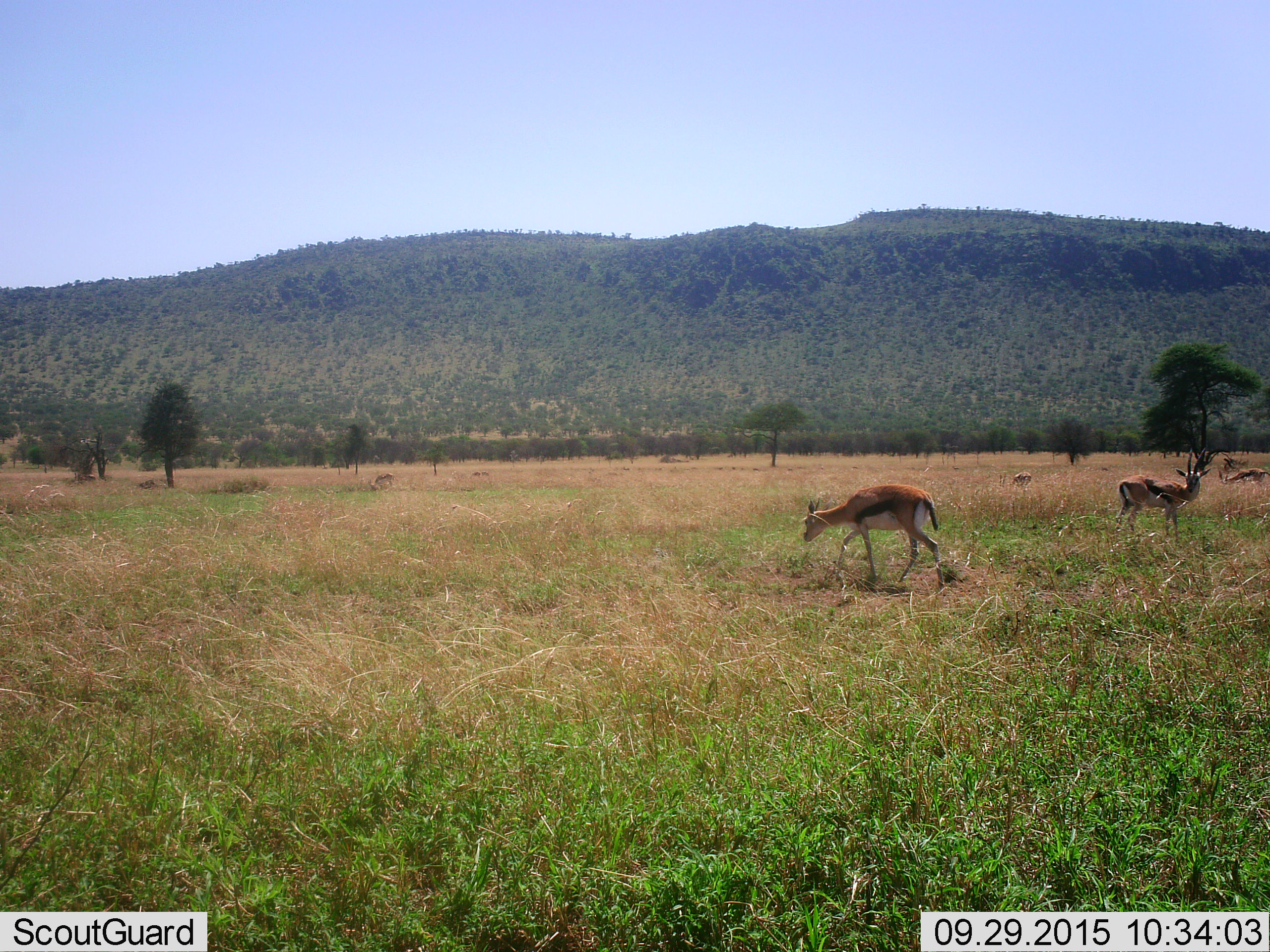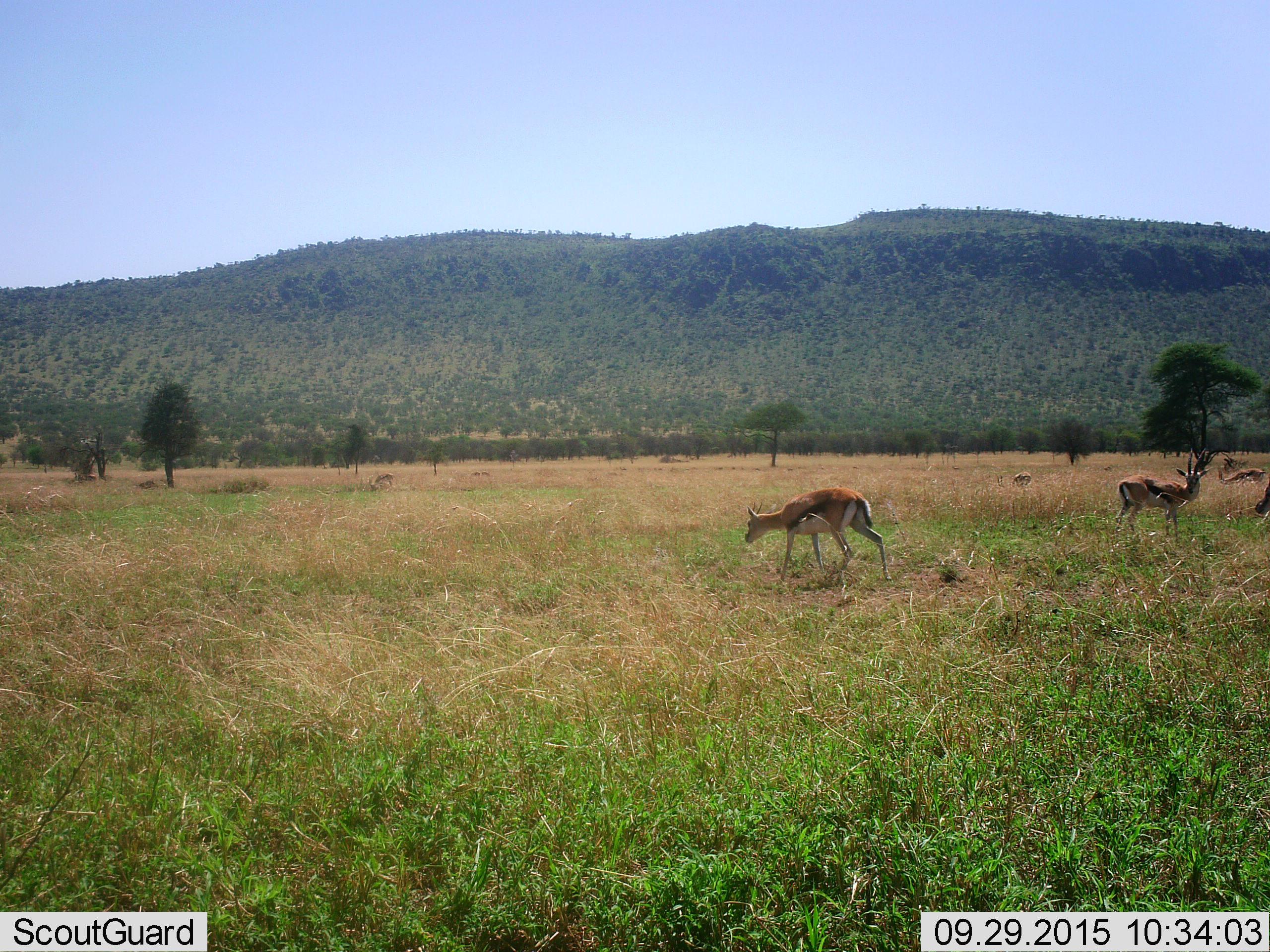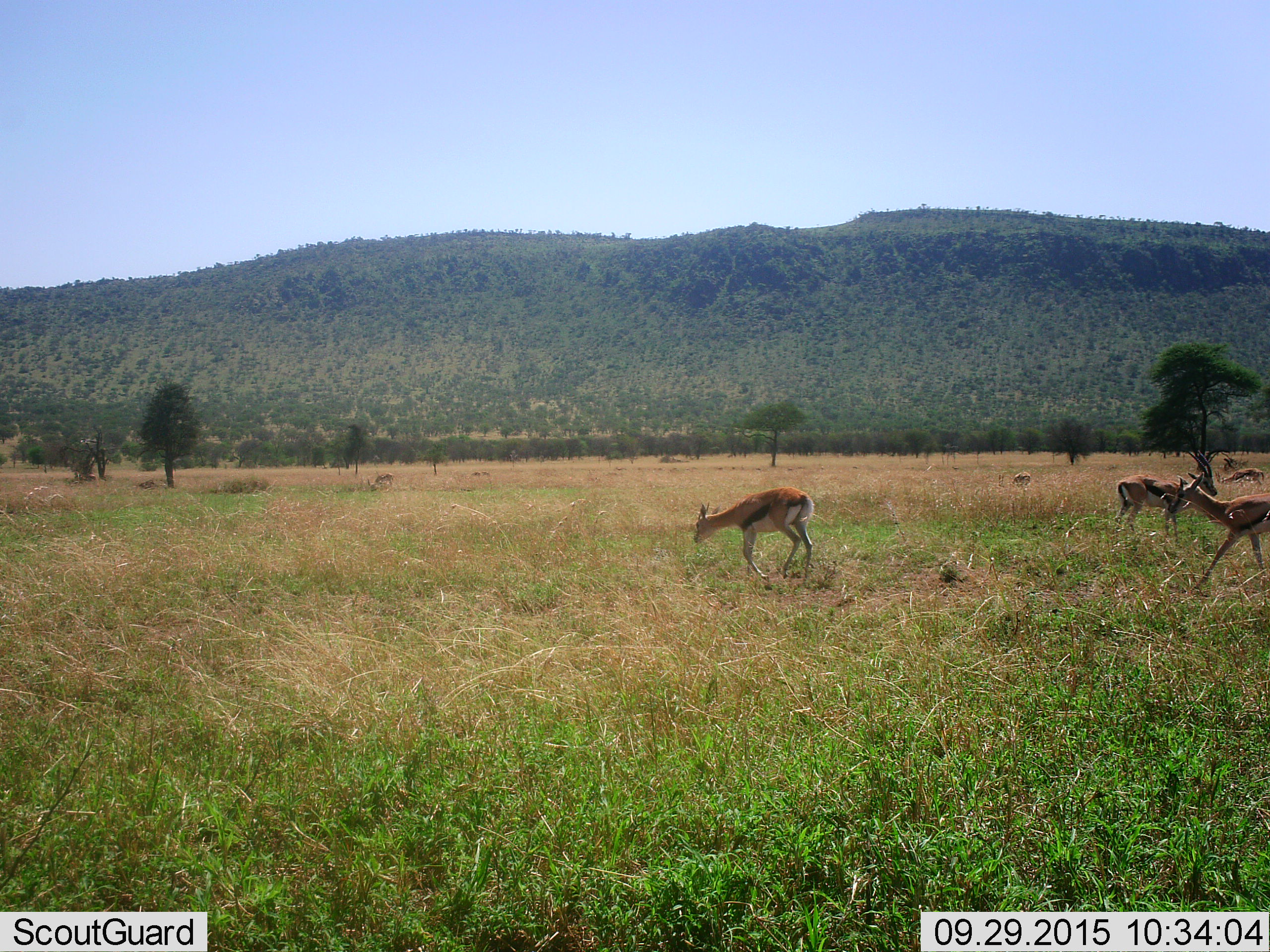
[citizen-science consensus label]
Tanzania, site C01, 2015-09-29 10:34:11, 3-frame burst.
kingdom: Animalia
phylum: Chordata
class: Mammalia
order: Artiodactyla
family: Bovidae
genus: Eudorcas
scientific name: Eudorcas thomsonii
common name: thomson's gazelle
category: gazellethomsons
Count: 5.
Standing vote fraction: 72%.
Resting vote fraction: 0%.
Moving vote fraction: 83%.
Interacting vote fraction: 0%.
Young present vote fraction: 11%.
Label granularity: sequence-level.